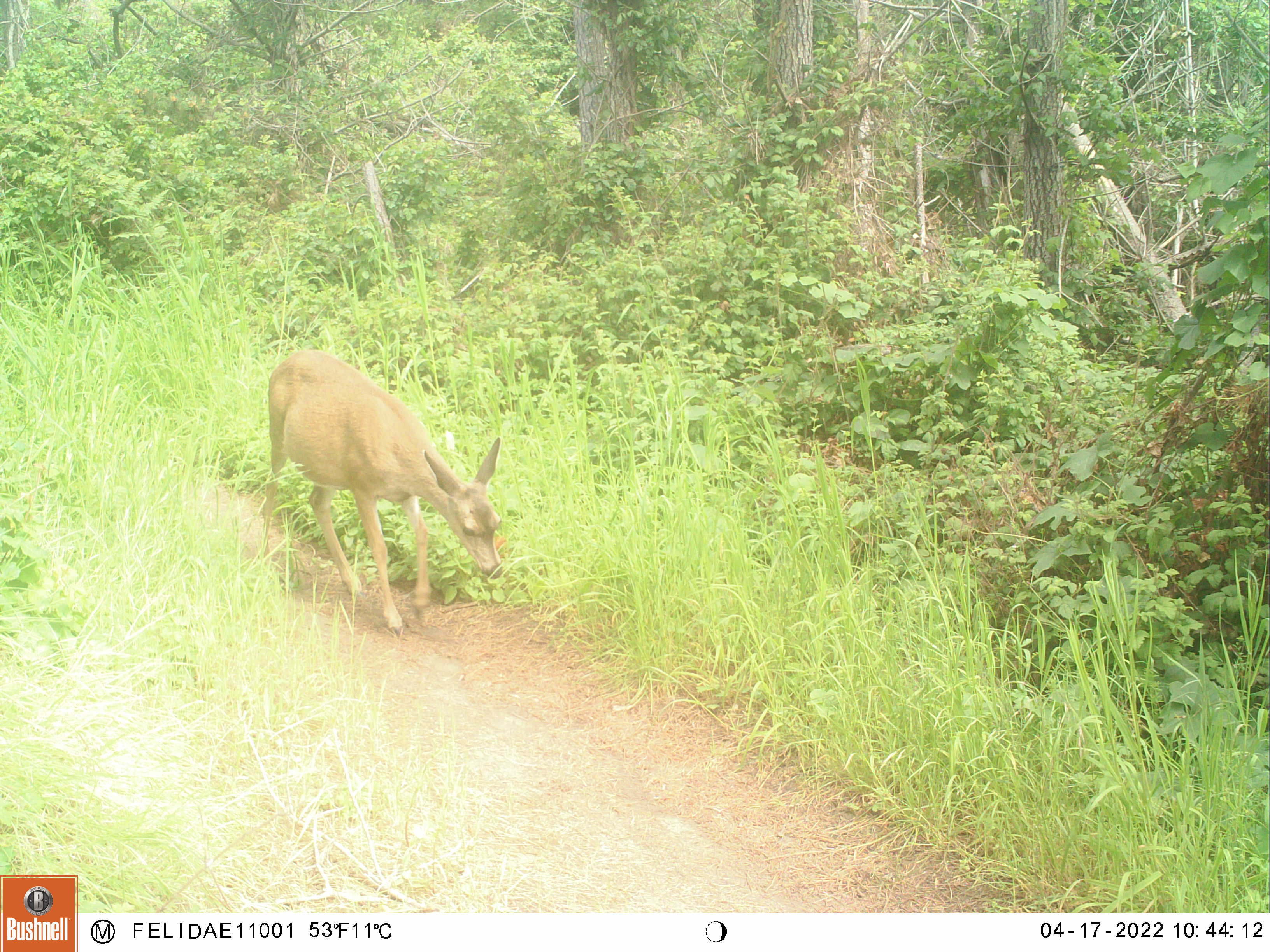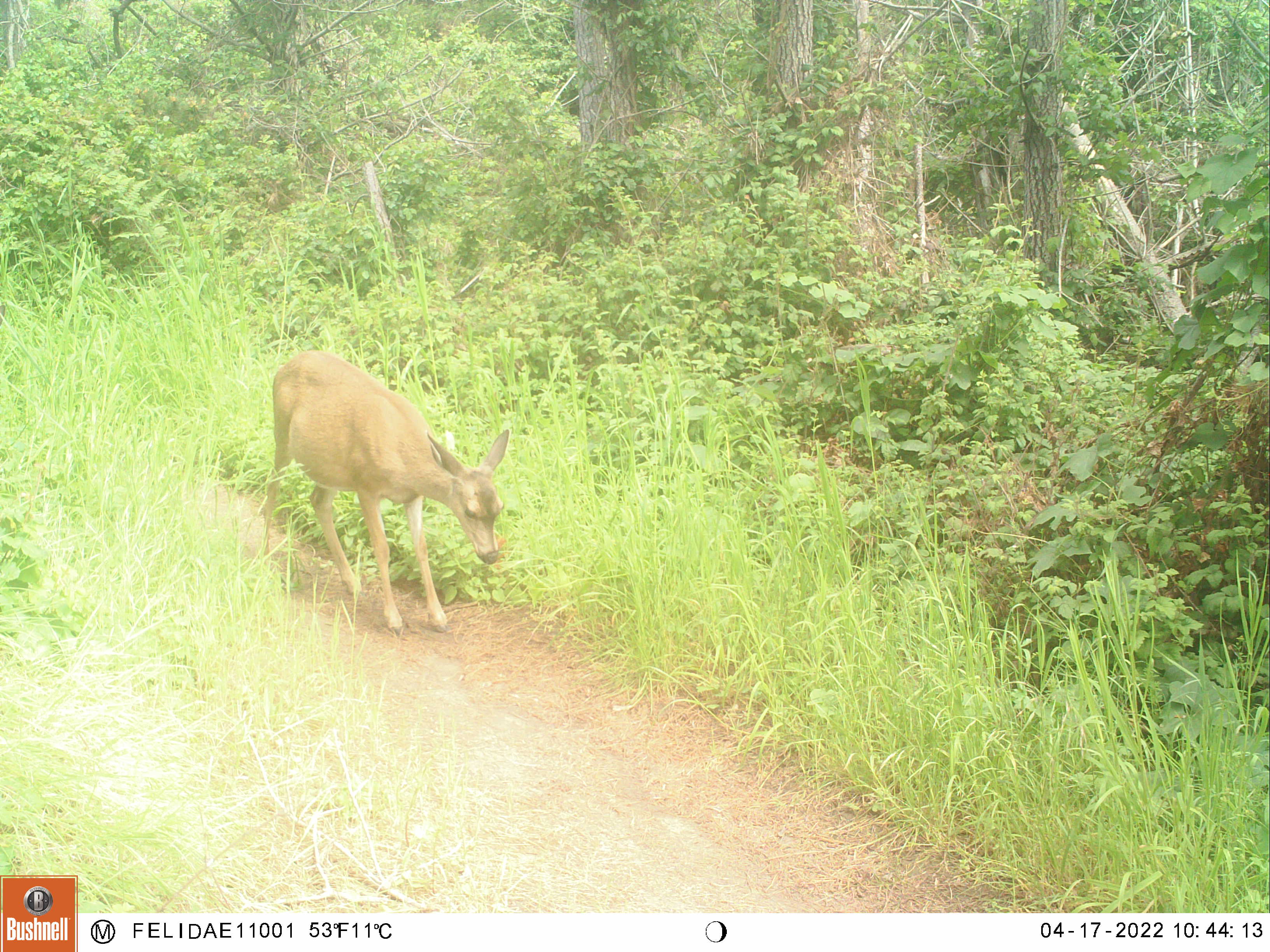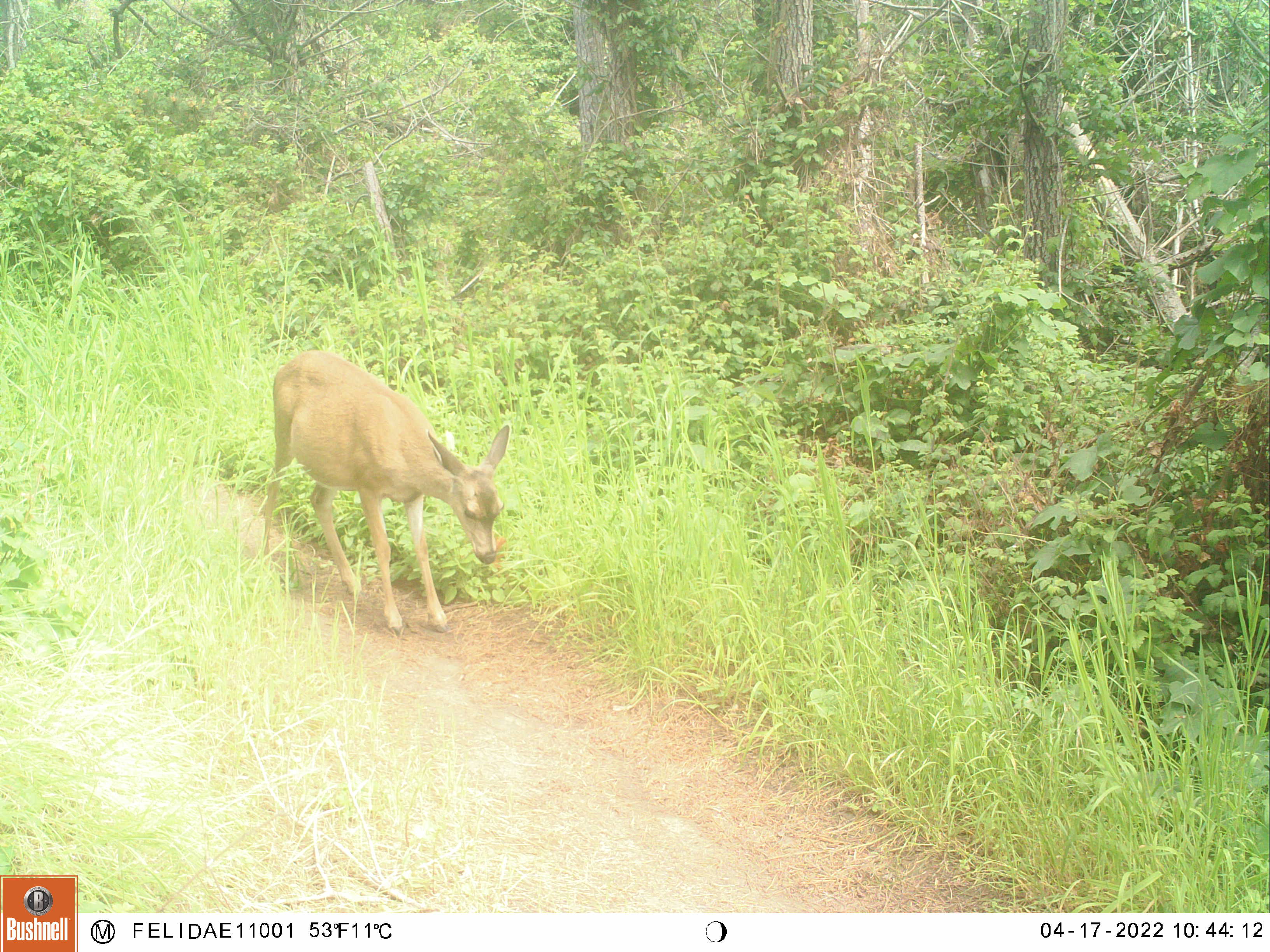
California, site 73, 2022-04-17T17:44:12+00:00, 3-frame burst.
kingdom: Animalia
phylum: Chordata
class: Mammalia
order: Artiodactyla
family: Cervidae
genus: Odocoileus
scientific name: Odocoileus hemionus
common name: mule deer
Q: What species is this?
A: Mule deer (Odocoileus hemionus).